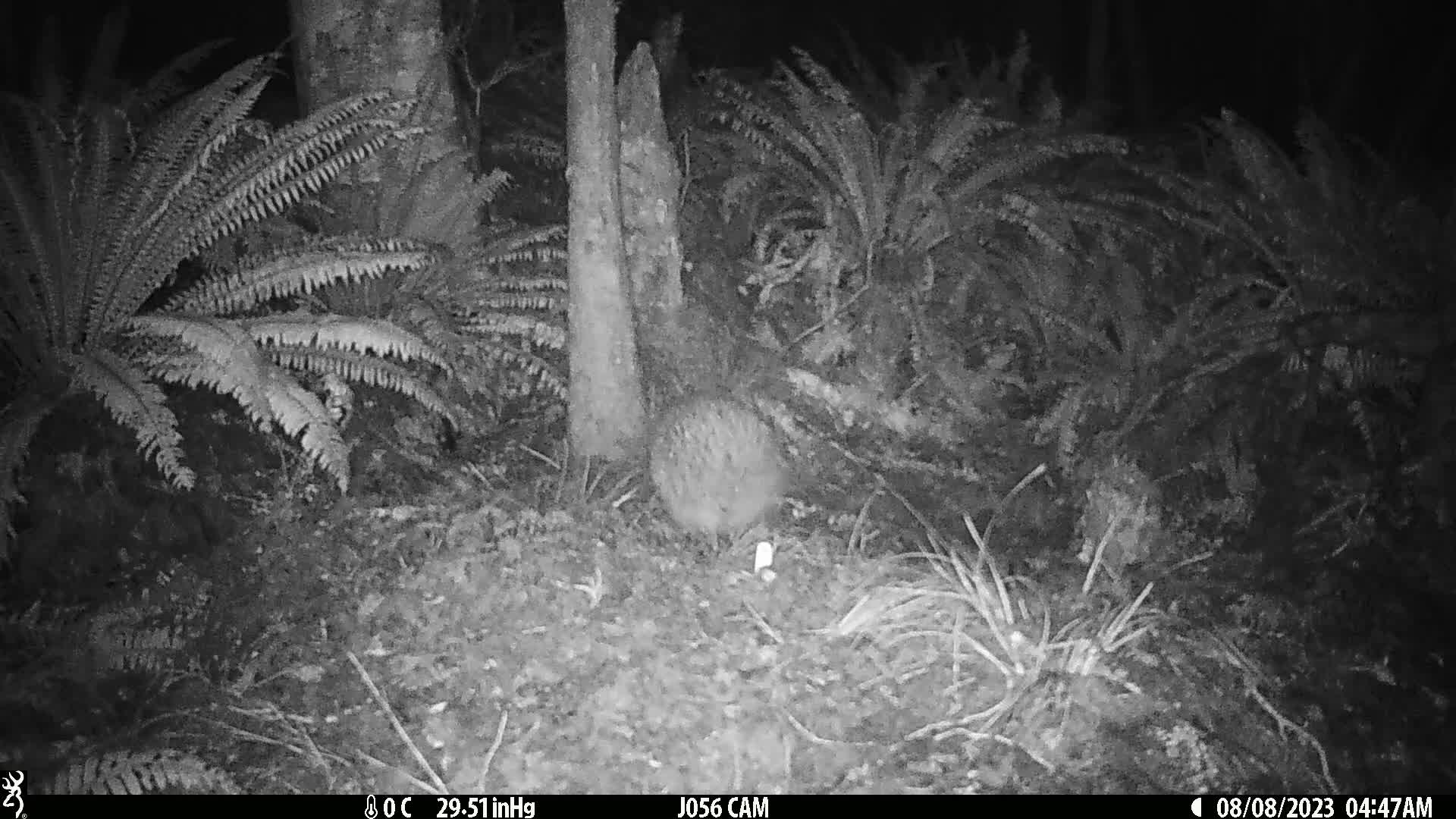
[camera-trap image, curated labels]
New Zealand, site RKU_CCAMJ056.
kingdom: Animalia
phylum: Chordata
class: Aves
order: Apterygiformes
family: Apterygidae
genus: Apteryx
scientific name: Apteryx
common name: kiwi